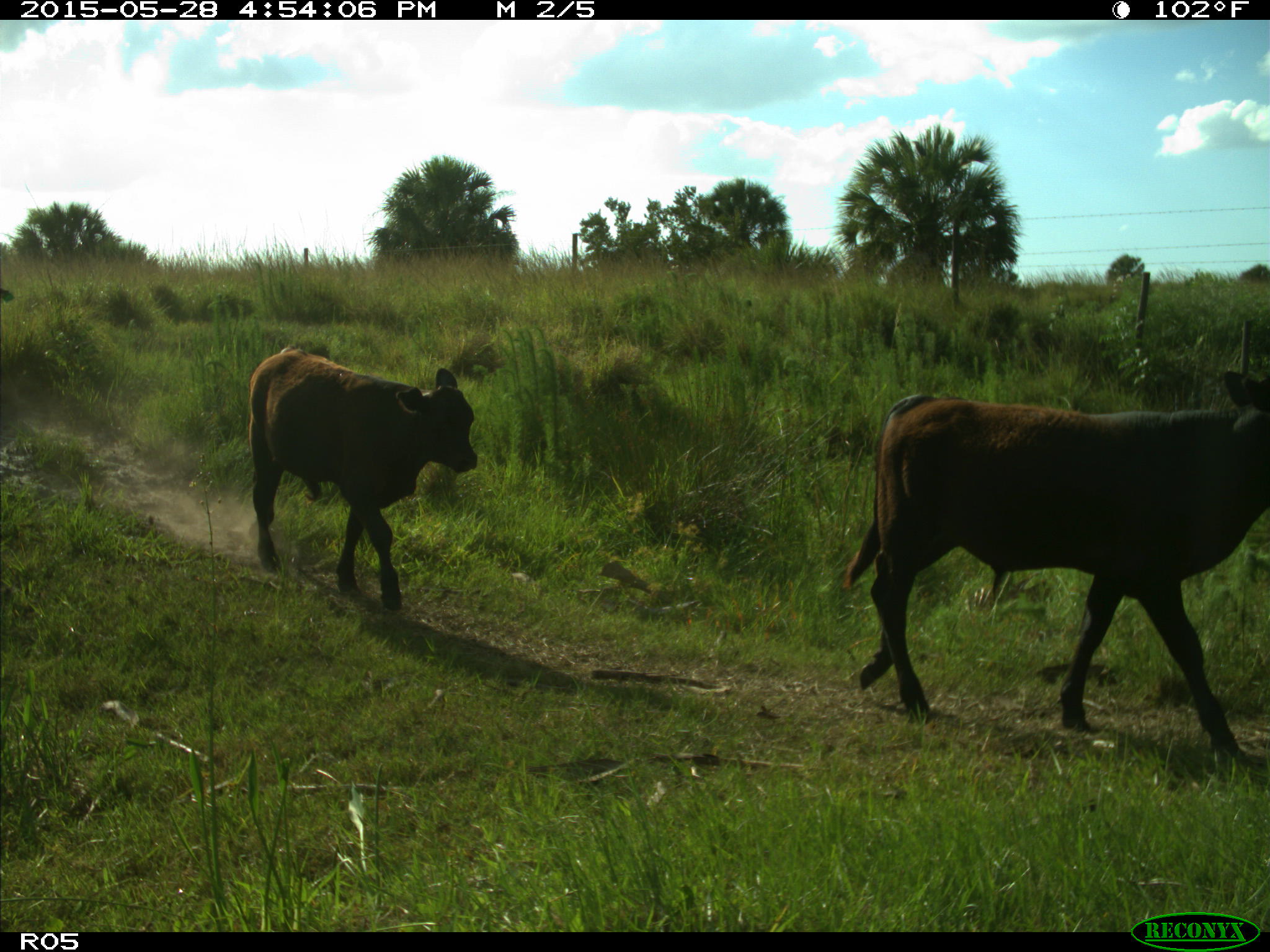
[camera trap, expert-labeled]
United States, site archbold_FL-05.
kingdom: Animalia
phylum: Chordata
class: Mammalia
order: Artiodactyla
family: Bovidae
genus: Bos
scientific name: Bos taurus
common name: domestic cow